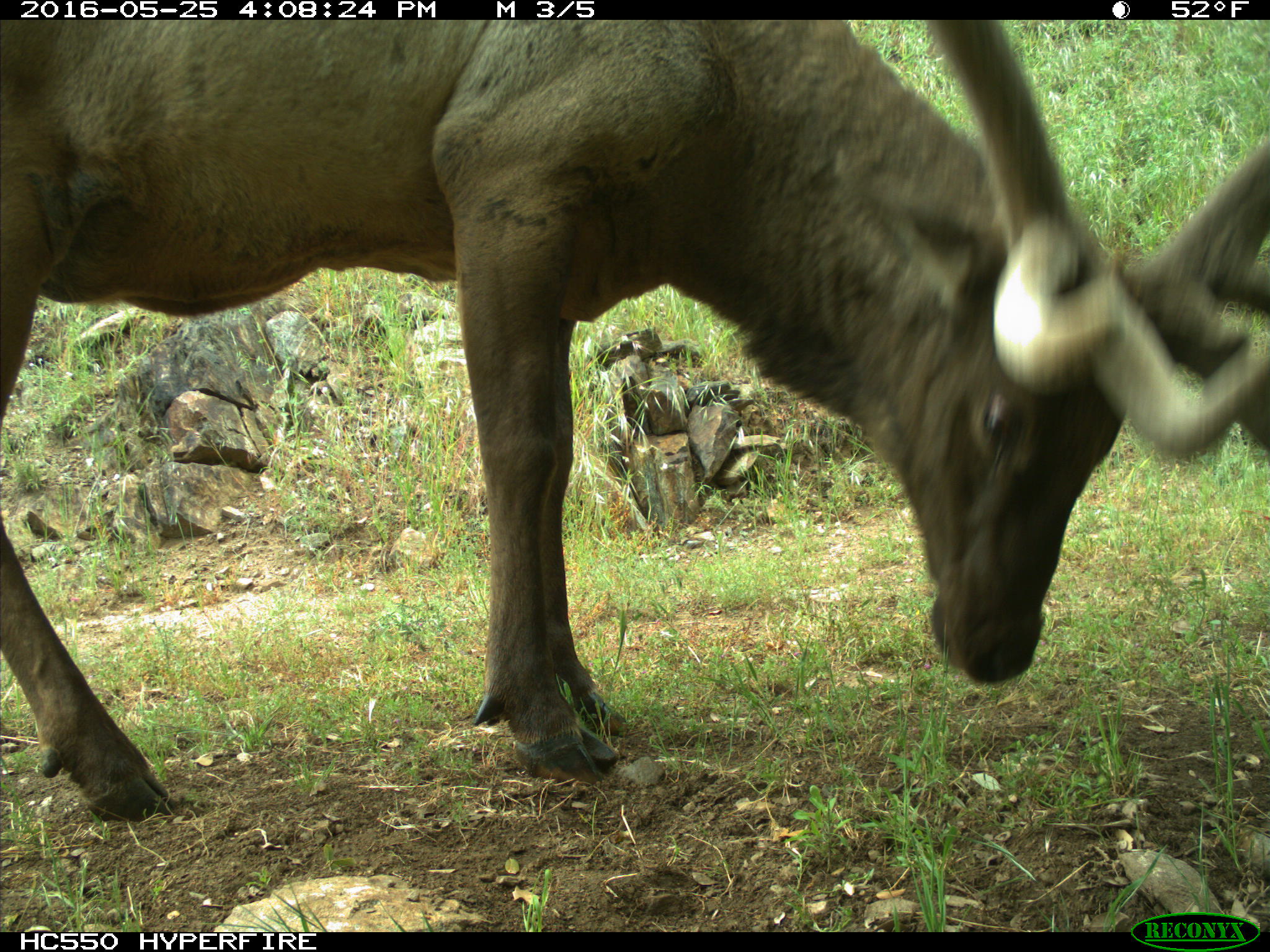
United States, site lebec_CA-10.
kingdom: Animalia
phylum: Chordata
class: Mammalia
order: Artiodactyla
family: Cervidae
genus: Cervus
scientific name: Cervus canadensis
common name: elk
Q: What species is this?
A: Cervus canadensis (elk).